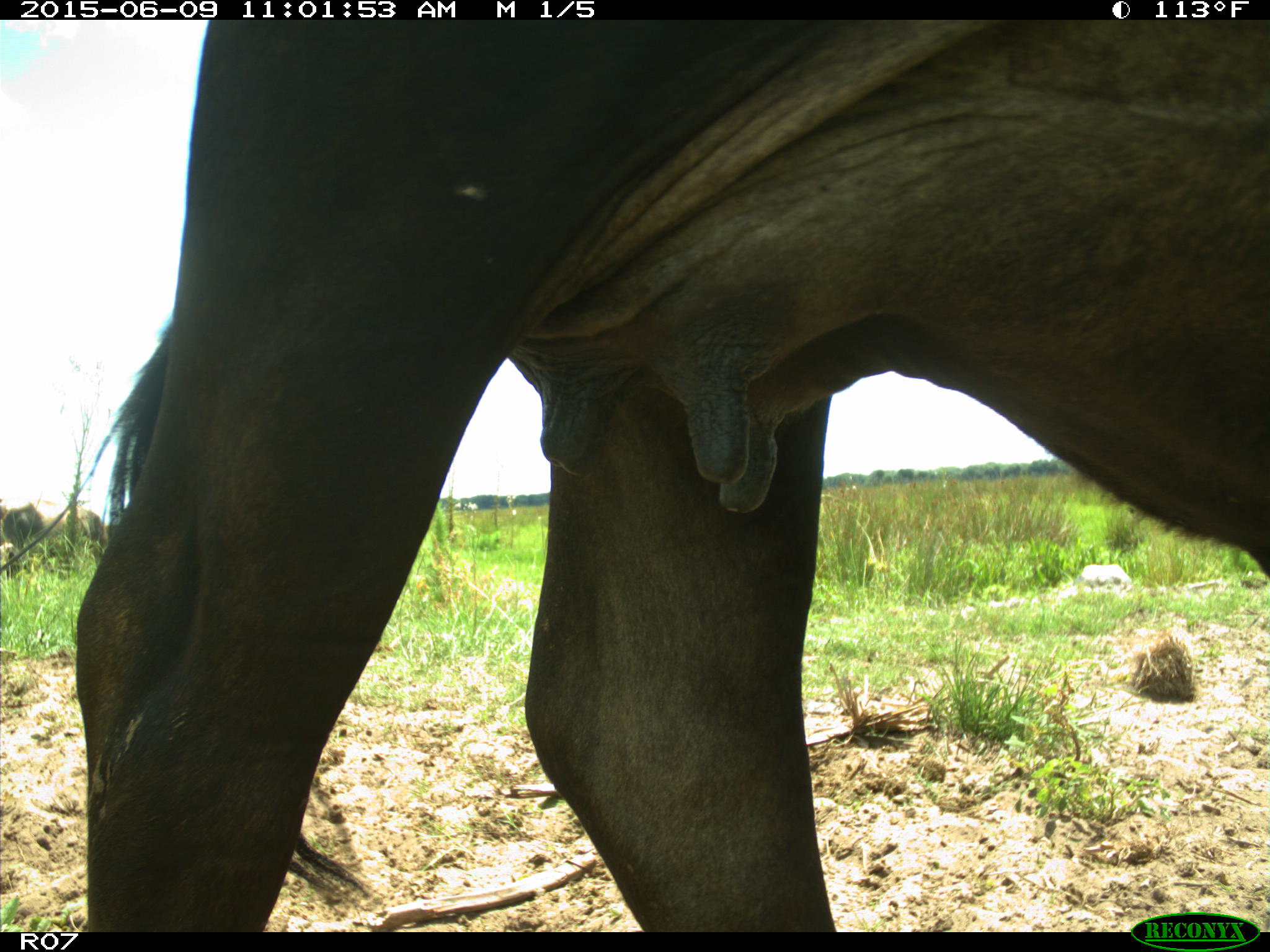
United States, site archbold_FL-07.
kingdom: Animalia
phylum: Chordata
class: Mammalia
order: Artiodactyla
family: Bovidae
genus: Bos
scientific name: Bos taurus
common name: domestic cow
Bos taurus (domestic cow).